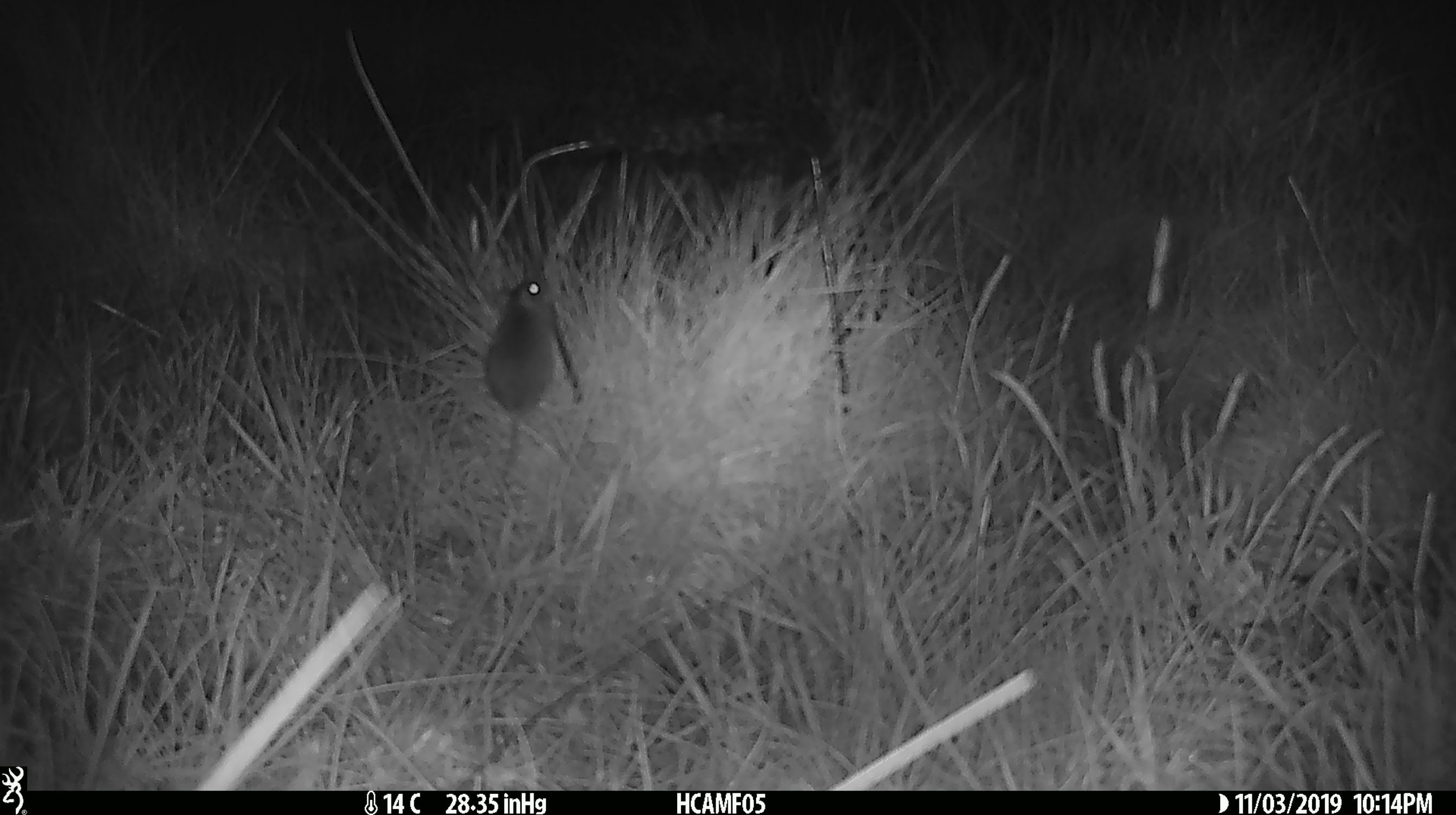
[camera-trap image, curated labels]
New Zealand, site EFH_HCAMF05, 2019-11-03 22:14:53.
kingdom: Animalia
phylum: Chordata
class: Mammalia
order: Rodentia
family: Muridae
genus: Mus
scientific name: Mus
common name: mouse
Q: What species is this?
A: Mouse (Mus).